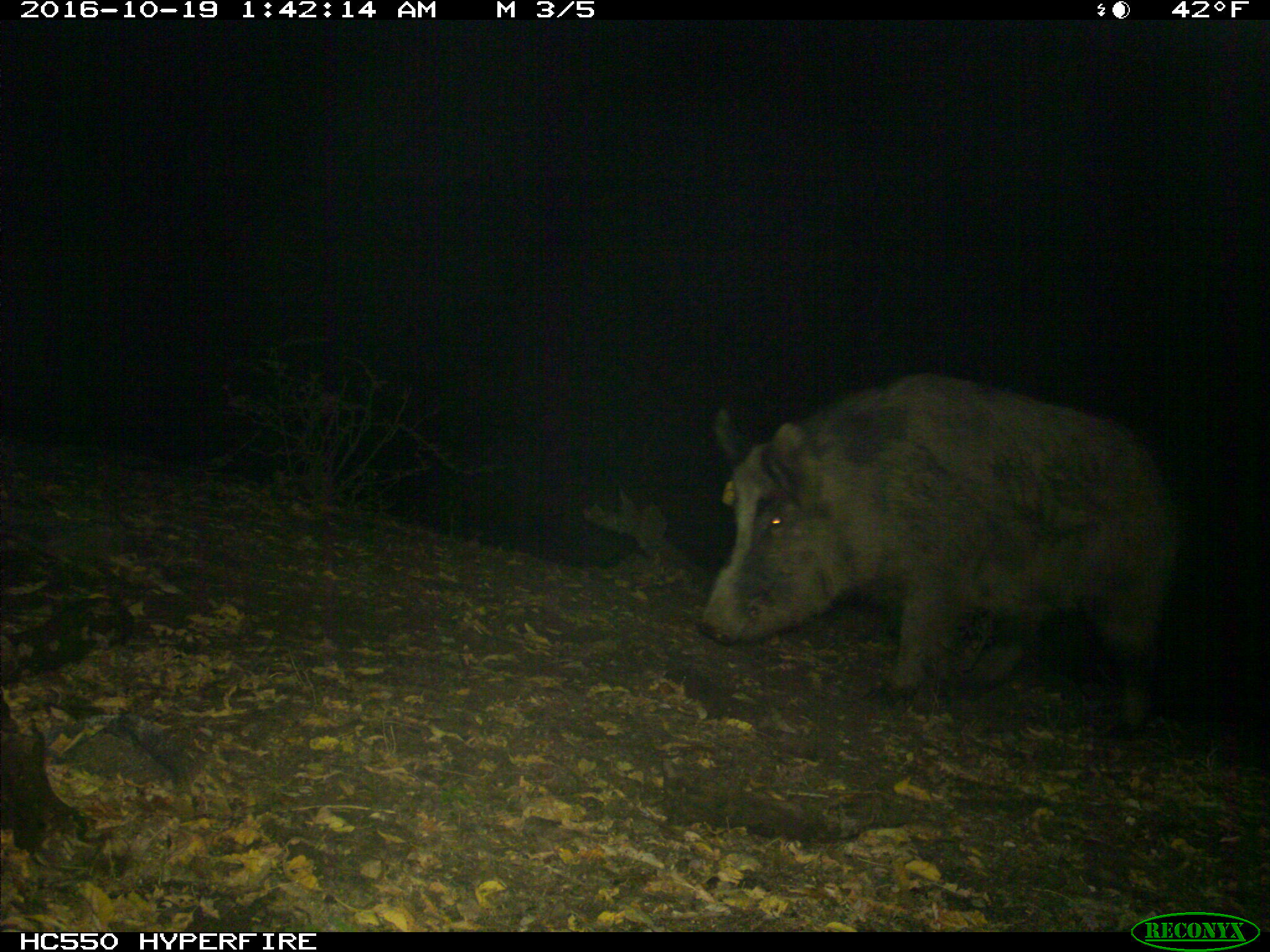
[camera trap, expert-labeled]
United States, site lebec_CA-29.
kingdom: Animalia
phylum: Chordata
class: Mammalia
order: Artiodactyla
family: Suidae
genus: Sus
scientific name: Sus scrofa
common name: wild boar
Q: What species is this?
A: Sus scrofa (wild boar).